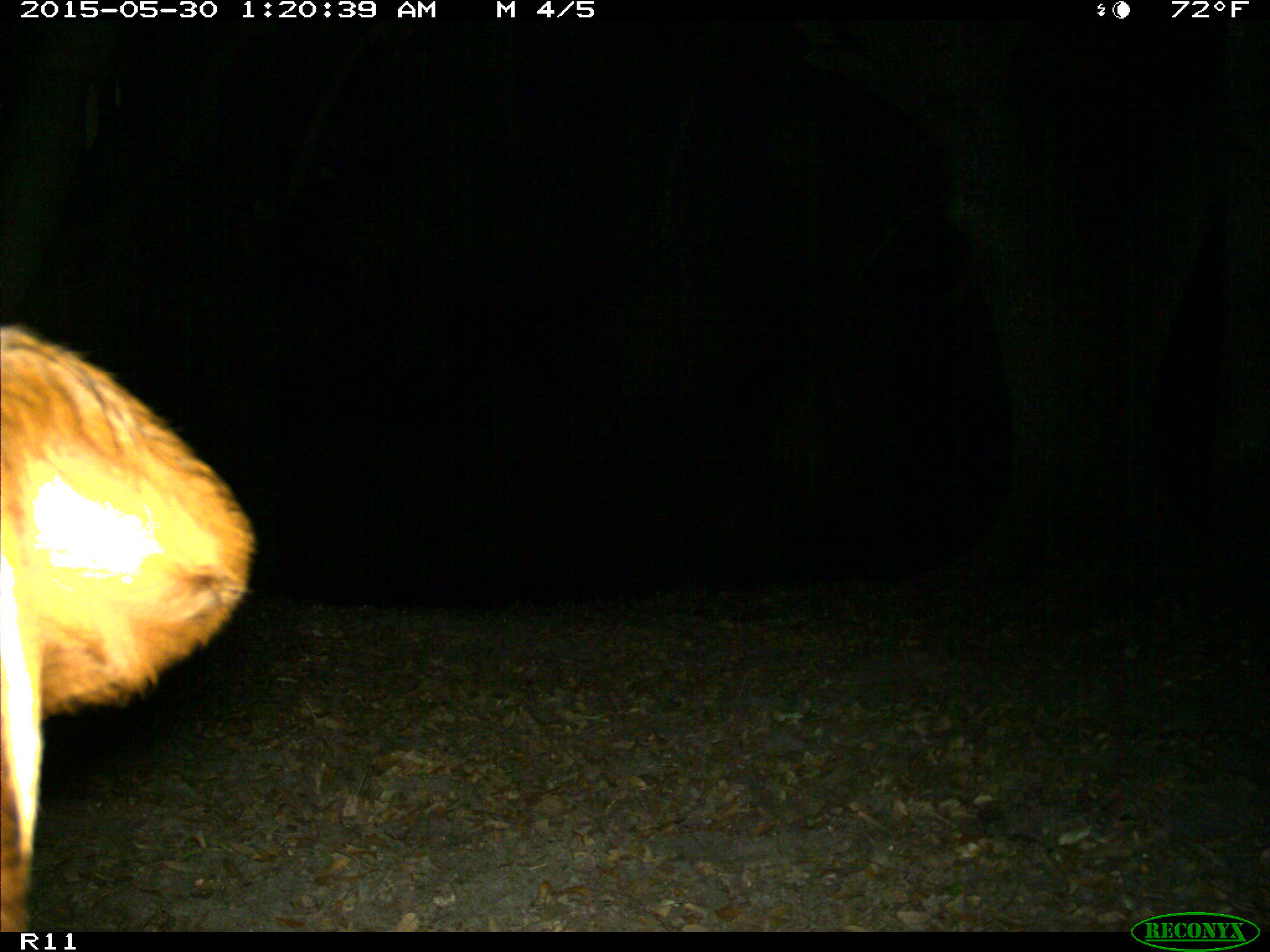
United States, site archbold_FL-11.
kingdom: Animalia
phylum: Chordata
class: Mammalia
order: Artiodactyla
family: Bovidae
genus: Bos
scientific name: Bos taurus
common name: domestic cow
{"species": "Bos taurus (domestic cow)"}